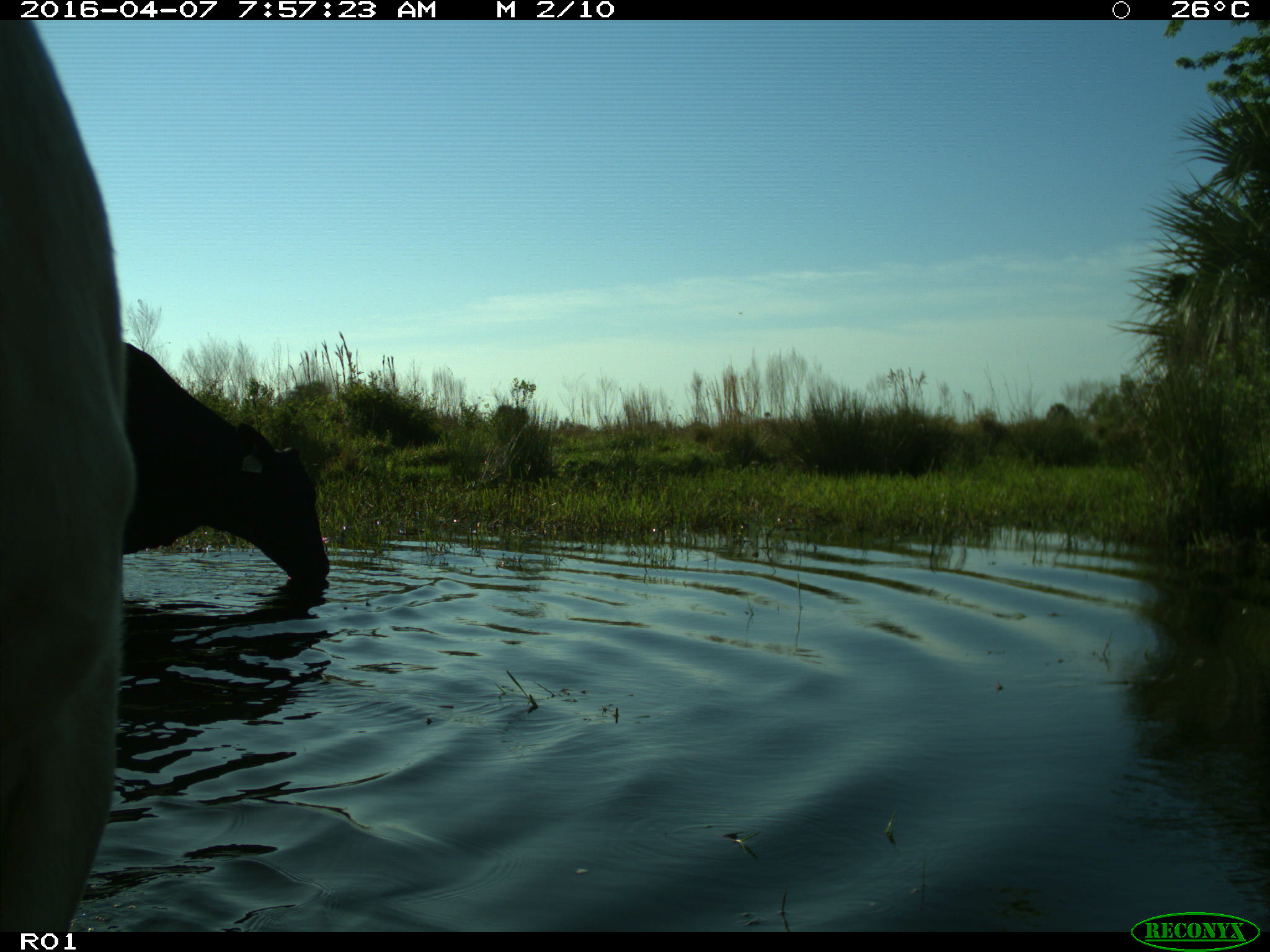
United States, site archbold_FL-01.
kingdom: Animalia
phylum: Chordata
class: Mammalia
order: Artiodactyla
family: Bovidae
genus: Bos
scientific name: Bos taurus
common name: domestic cow